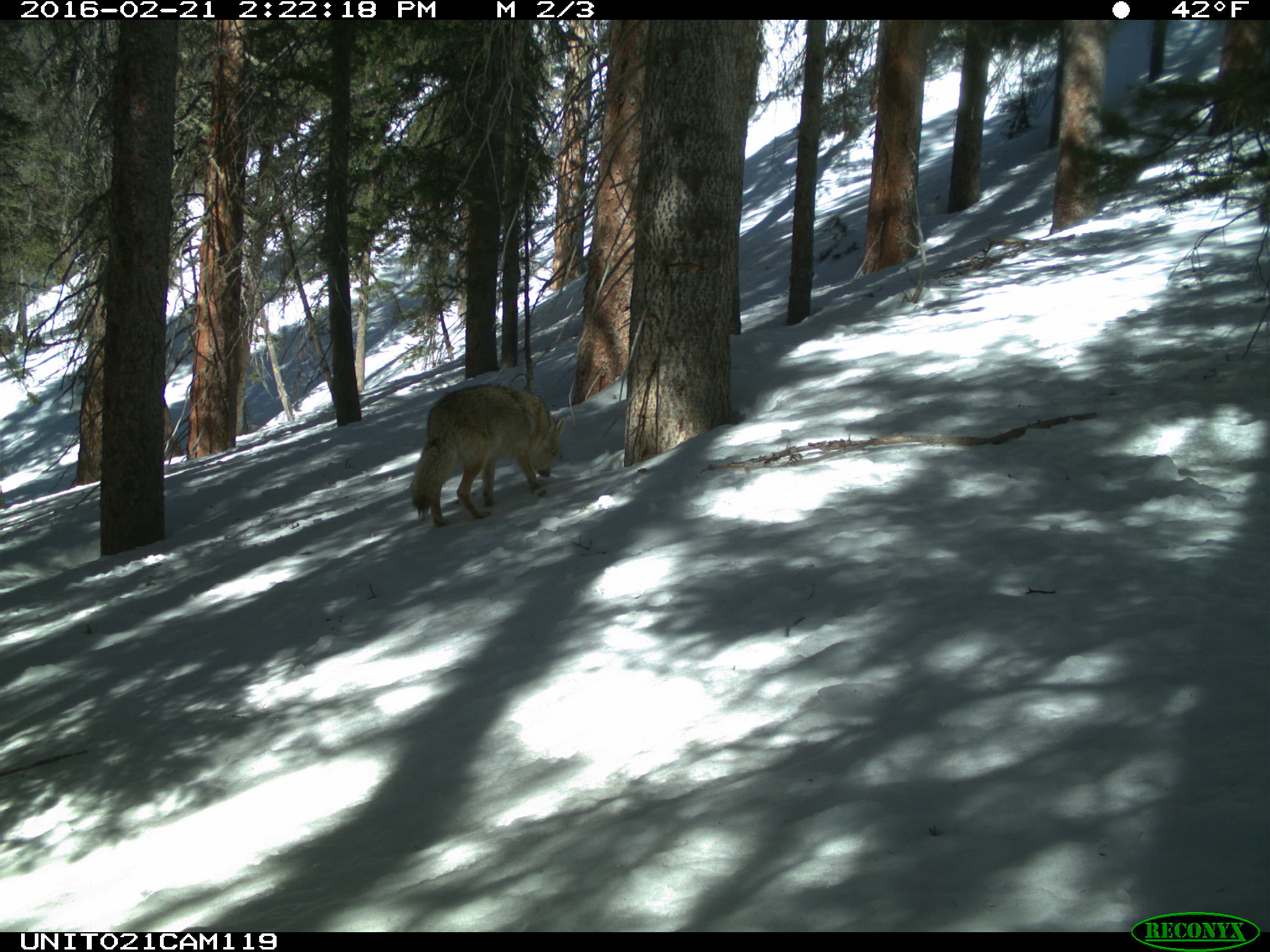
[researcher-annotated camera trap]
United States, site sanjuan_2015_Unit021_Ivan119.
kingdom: Animalia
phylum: Chordata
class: Mammalia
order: Carnivora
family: Canidae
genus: Canis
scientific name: Canis latrans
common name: coyote